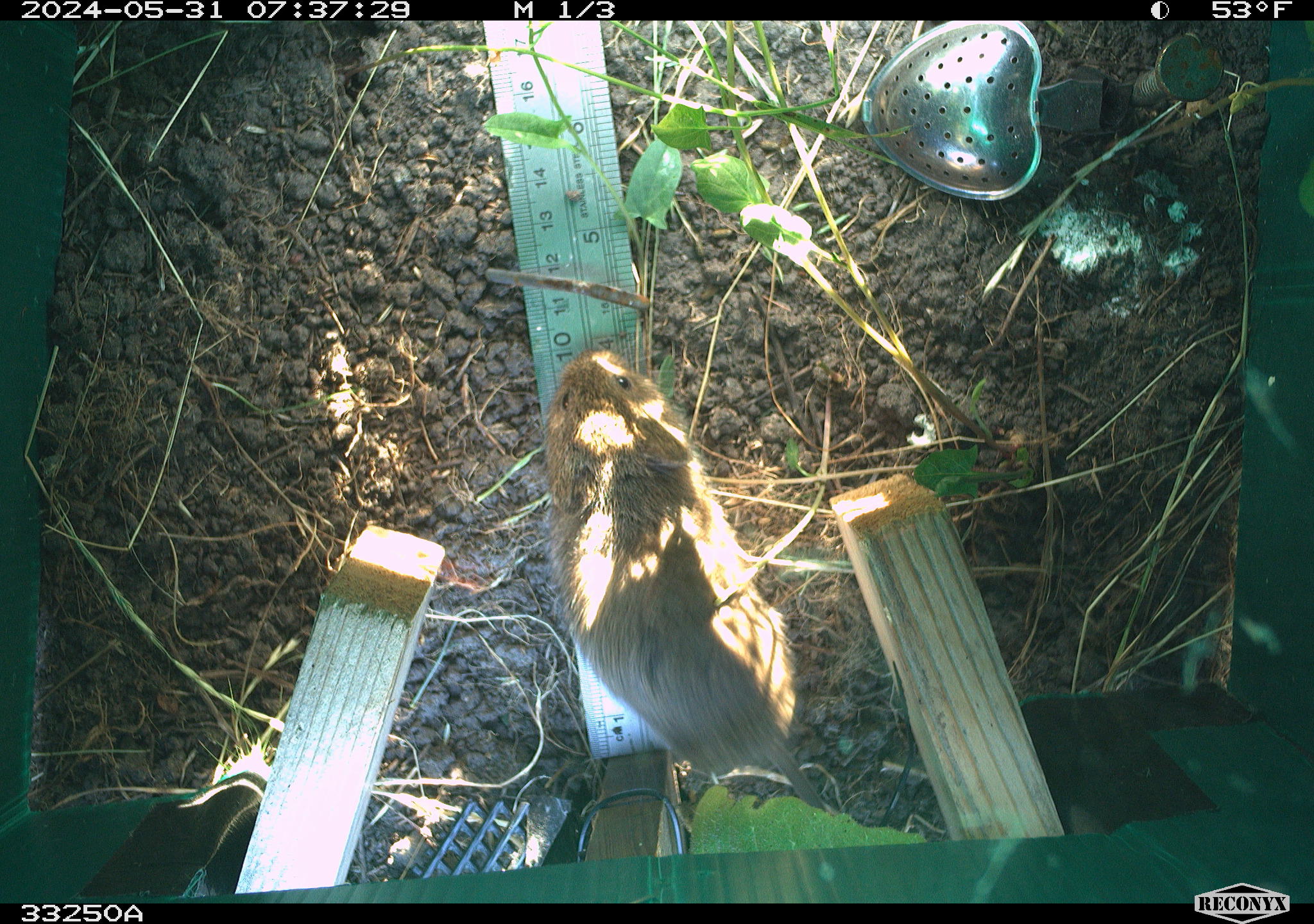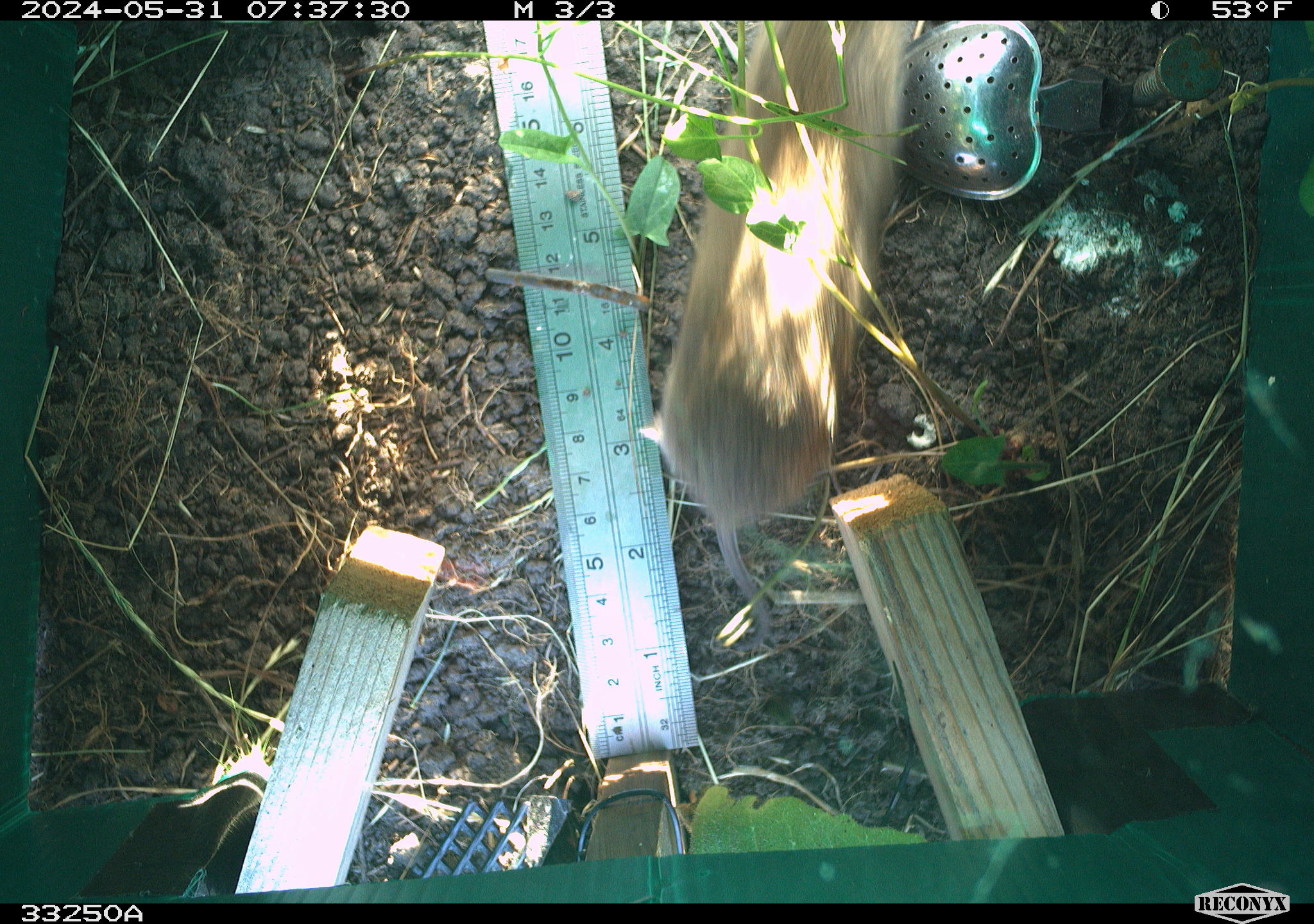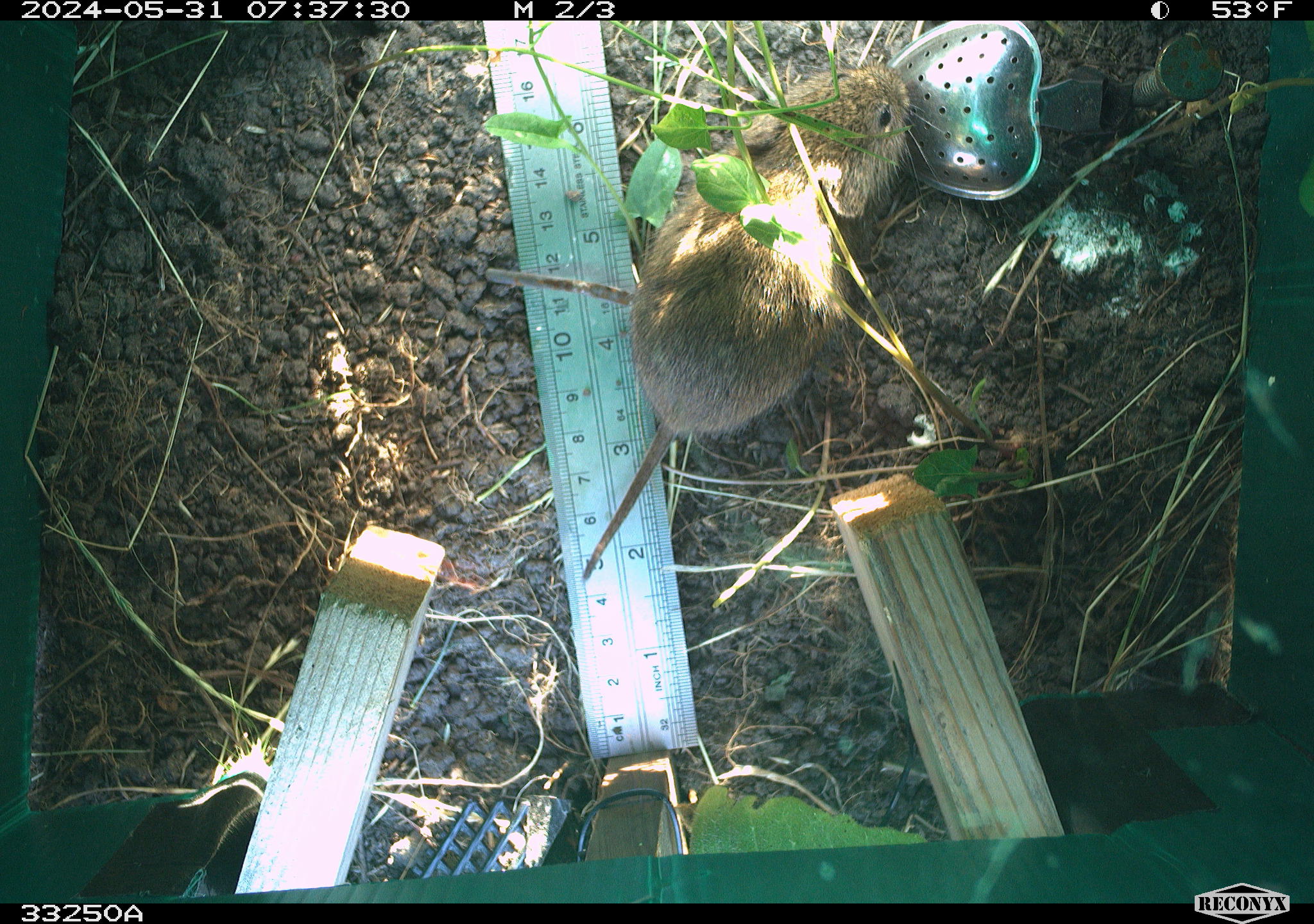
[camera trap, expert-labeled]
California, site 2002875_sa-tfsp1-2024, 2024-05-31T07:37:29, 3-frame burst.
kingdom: Animalia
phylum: Chordata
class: Mammalia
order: Rodentia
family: Cricetidae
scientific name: Arvicolinae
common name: voles, lemmings, and muskrats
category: arvicolinae subfamily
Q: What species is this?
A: Arvicolinae subfamily (voles, lemmings, and muskrats) (Arvicolinae).